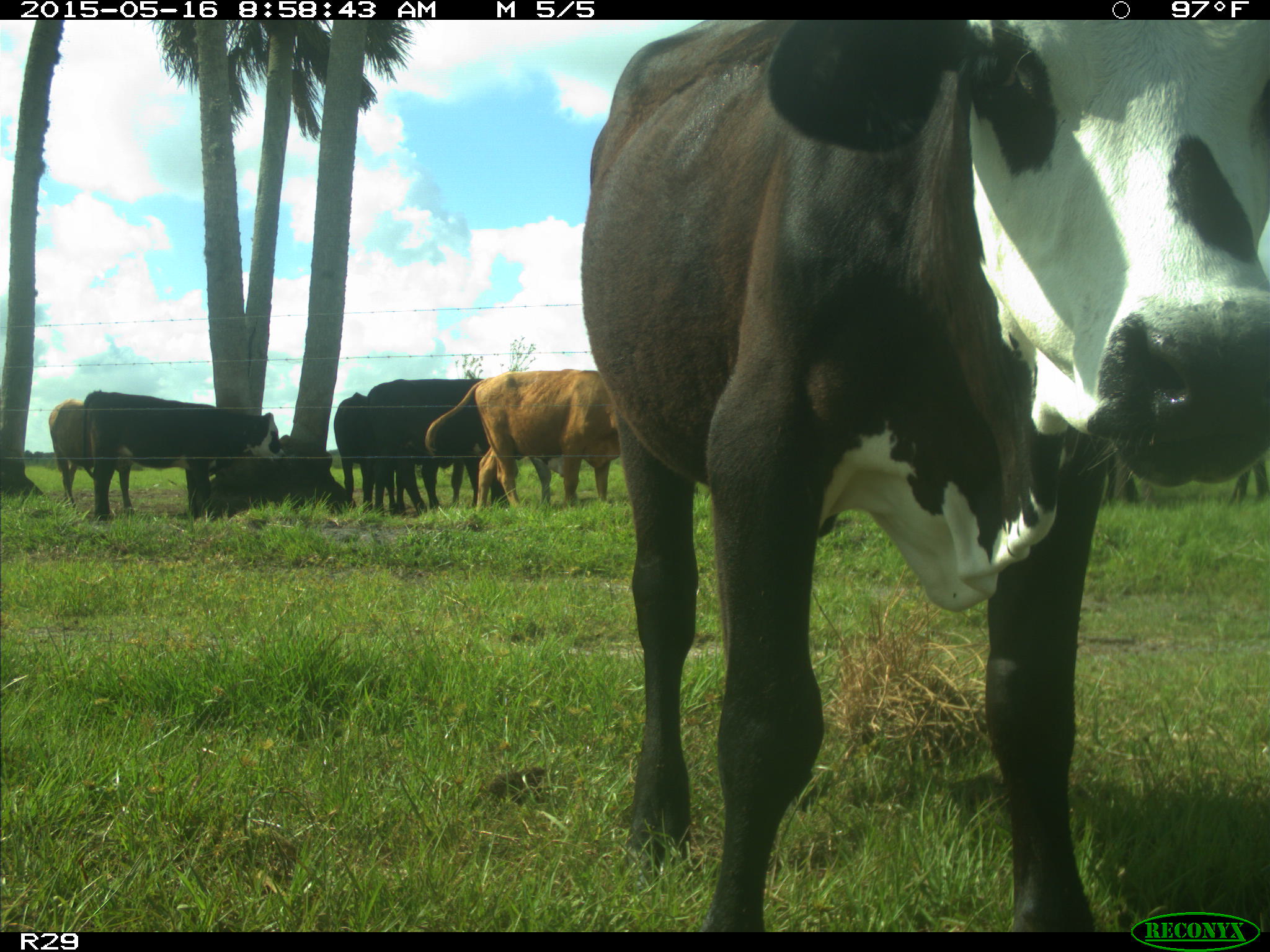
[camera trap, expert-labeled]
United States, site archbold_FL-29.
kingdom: Animalia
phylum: Chordata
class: Mammalia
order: Artiodactyla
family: Bovidae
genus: Bos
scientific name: Bos taurus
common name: domestic cow